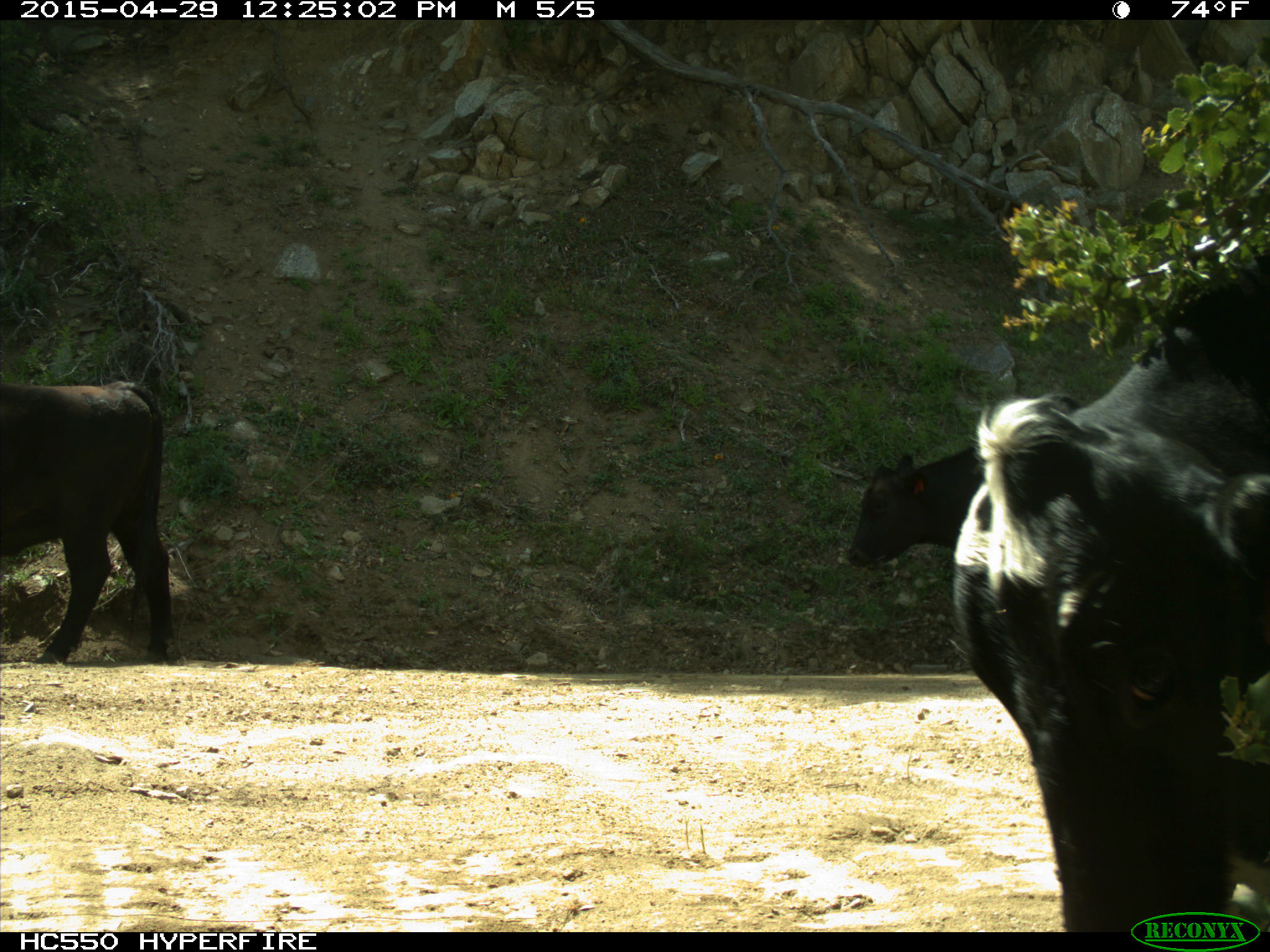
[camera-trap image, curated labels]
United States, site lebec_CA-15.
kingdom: Animalia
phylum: Chordata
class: Mammalia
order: Artiodactyla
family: Bovidae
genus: Bos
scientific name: Bos taurus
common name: domestic cow